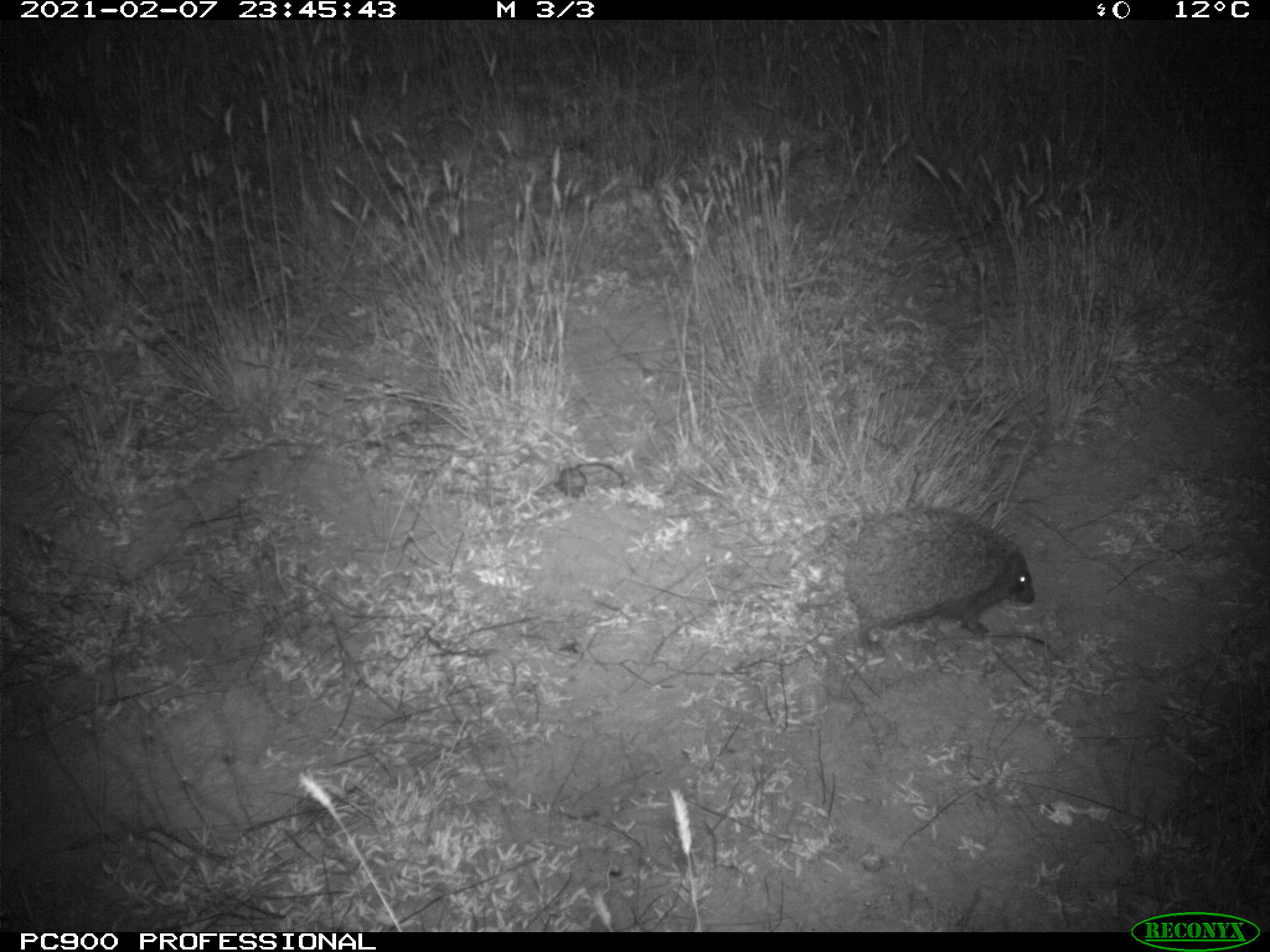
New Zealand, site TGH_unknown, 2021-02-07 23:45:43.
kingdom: Animalia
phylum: Chordata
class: Mammalia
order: Eulipotyphla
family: Erinaceidae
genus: Erinaceus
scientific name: Erinaceus europaeus europaeus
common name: european hedgehog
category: hedgehog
Hedgehog (european hedgehog) (Erinaceus europaeus europaeus).